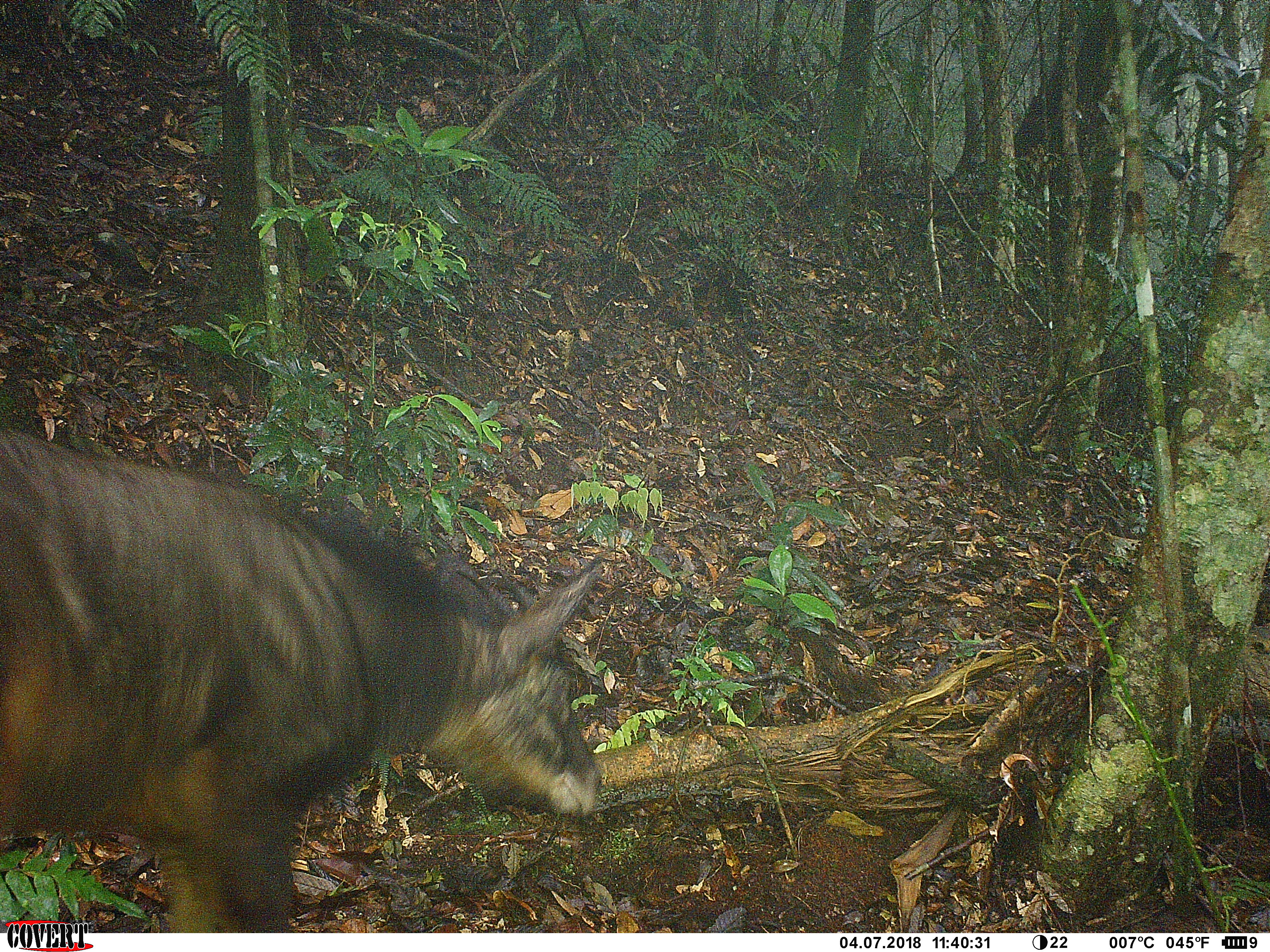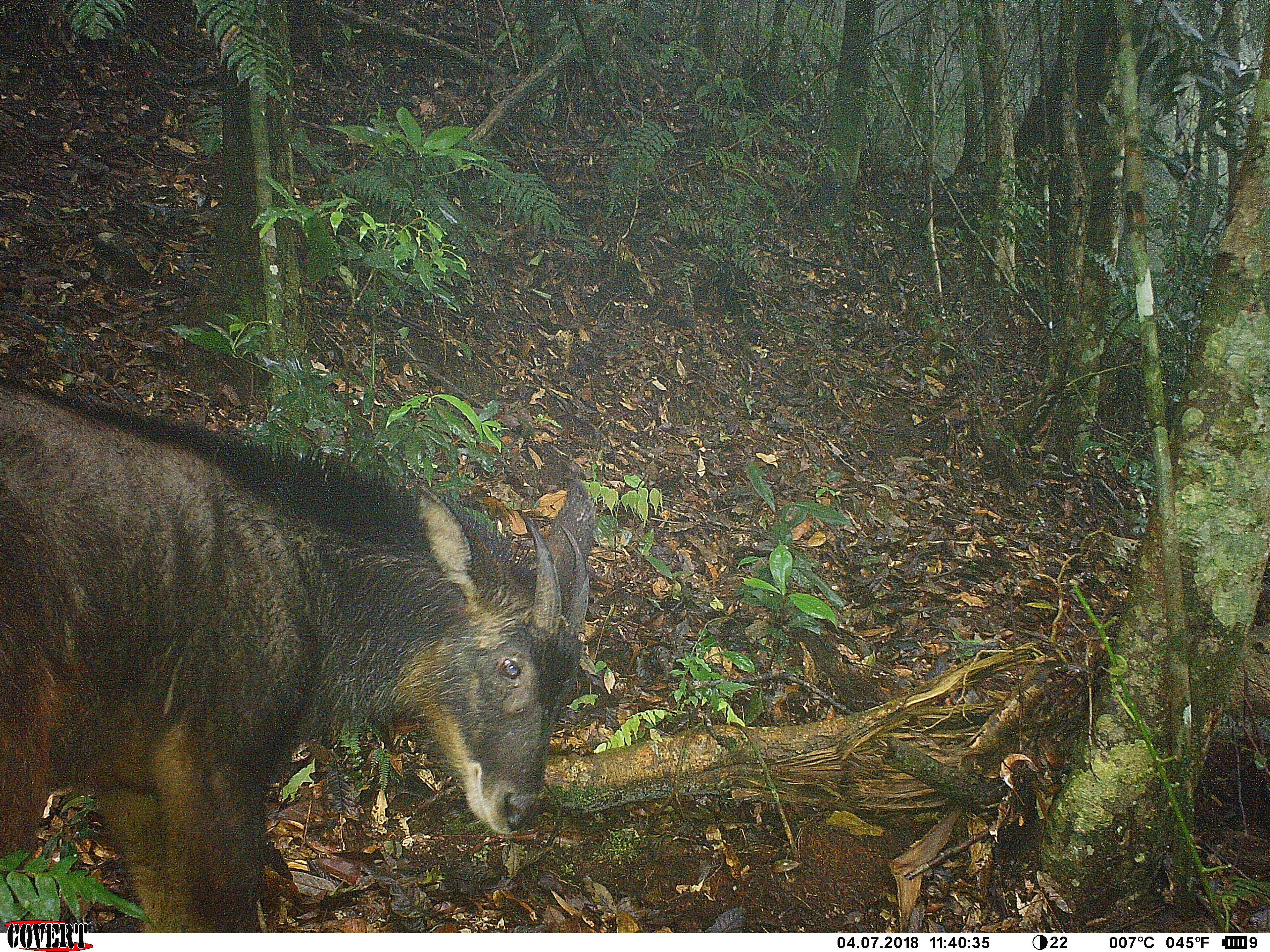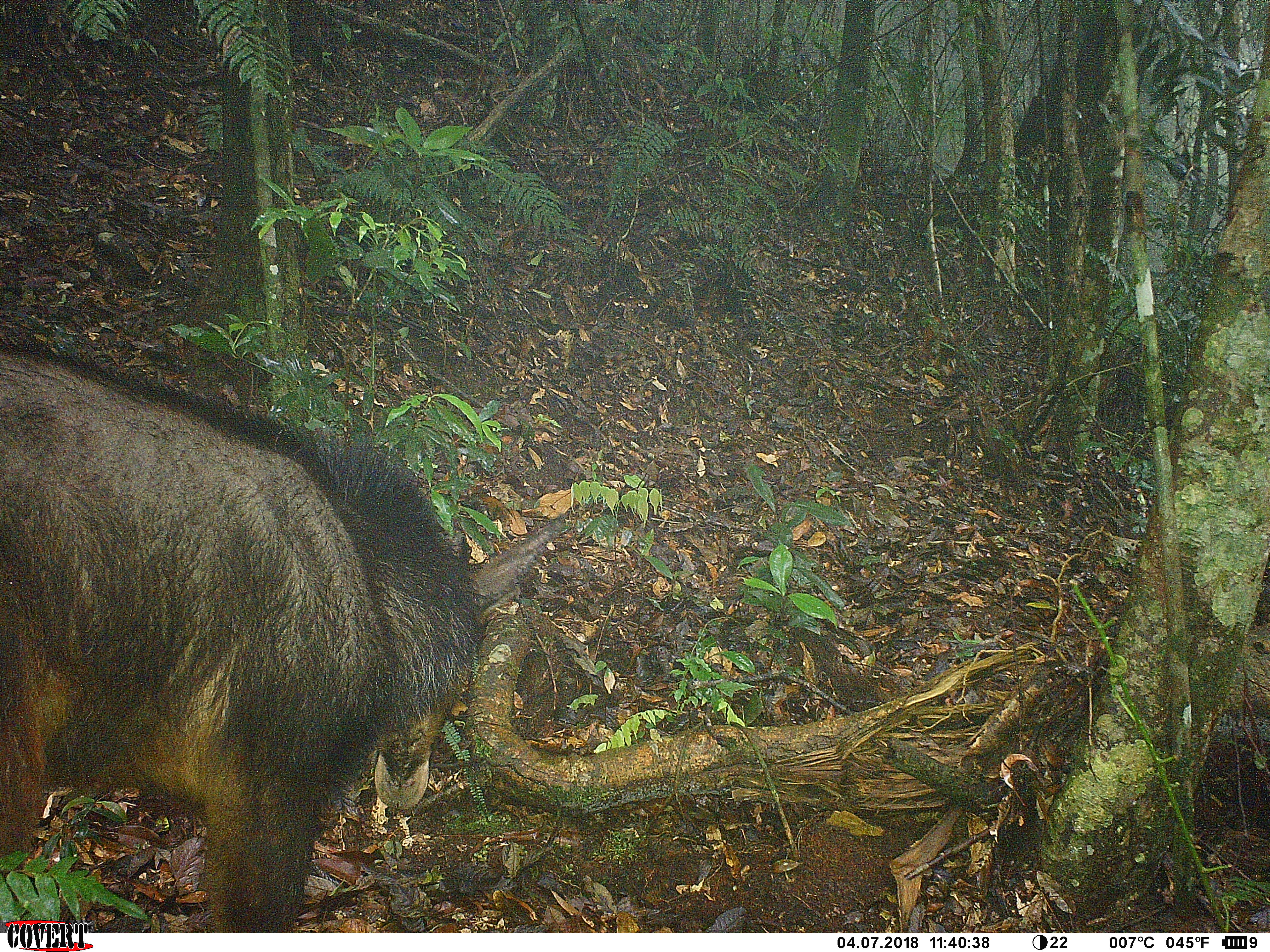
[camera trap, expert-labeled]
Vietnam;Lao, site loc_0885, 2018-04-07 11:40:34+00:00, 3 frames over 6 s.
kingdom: Animalia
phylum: Chordata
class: Mammalia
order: Artiodactyla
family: Bovidae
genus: Capricornis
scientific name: Capricornis sumatraensis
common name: chinese serow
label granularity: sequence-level